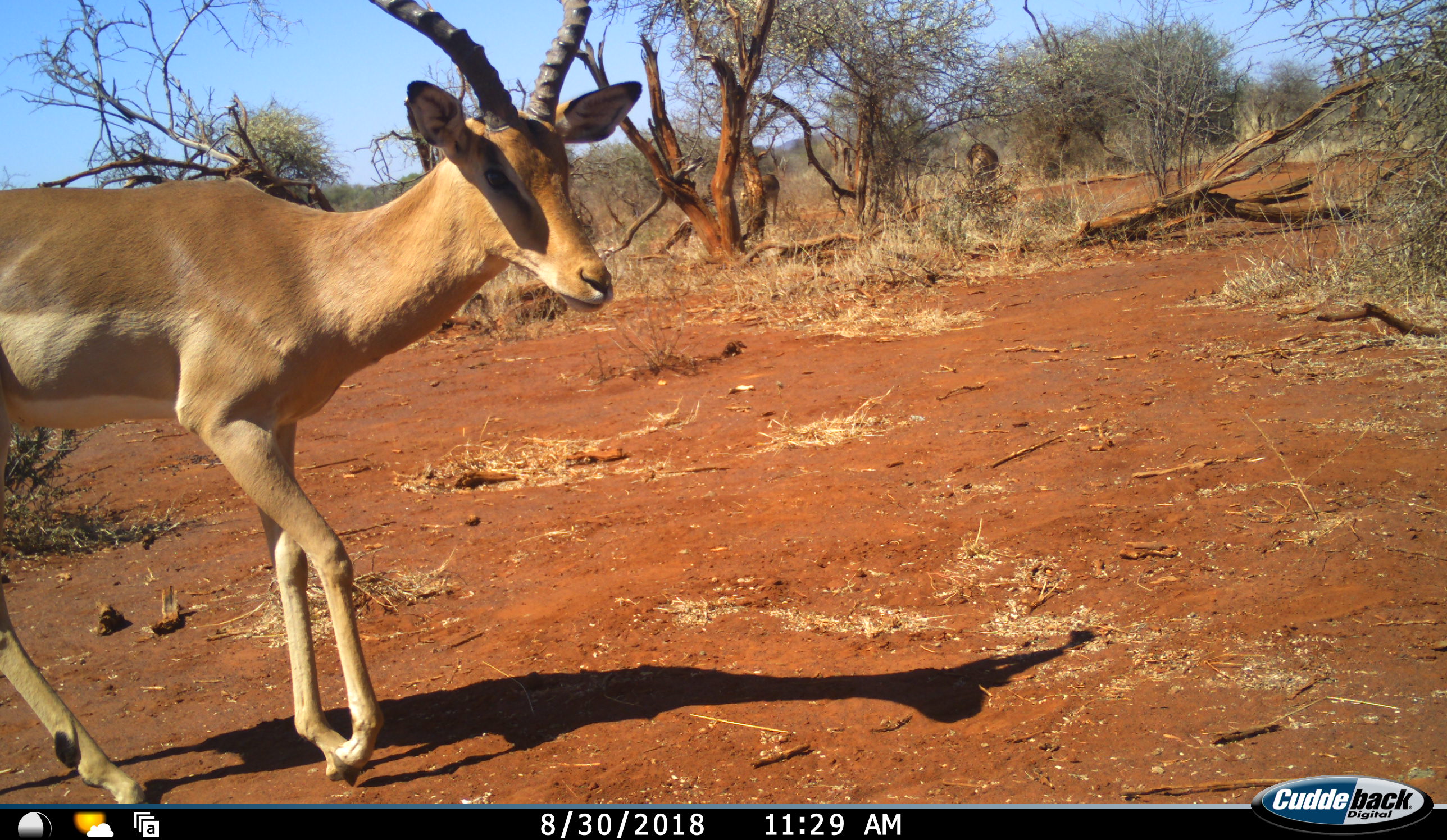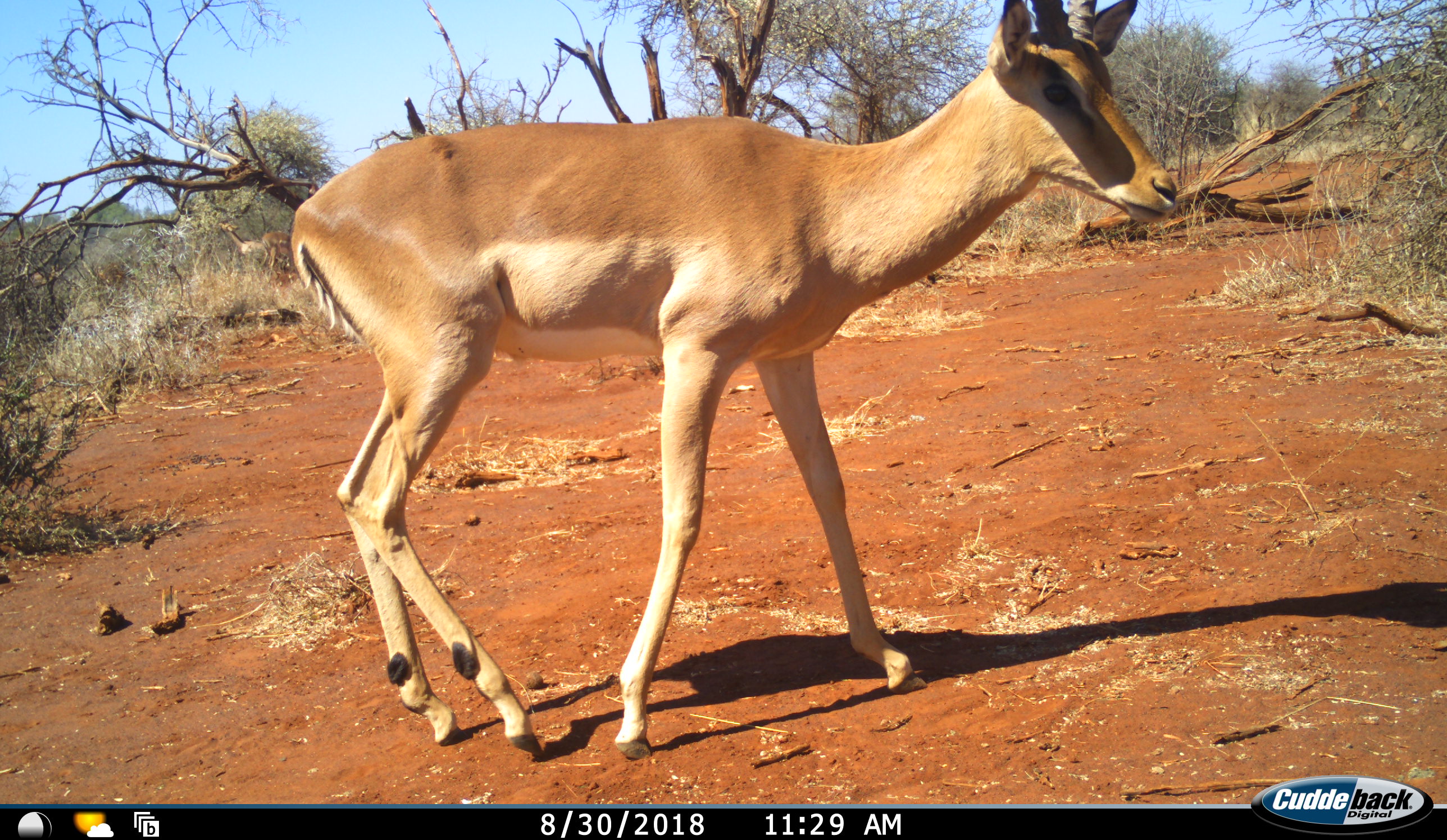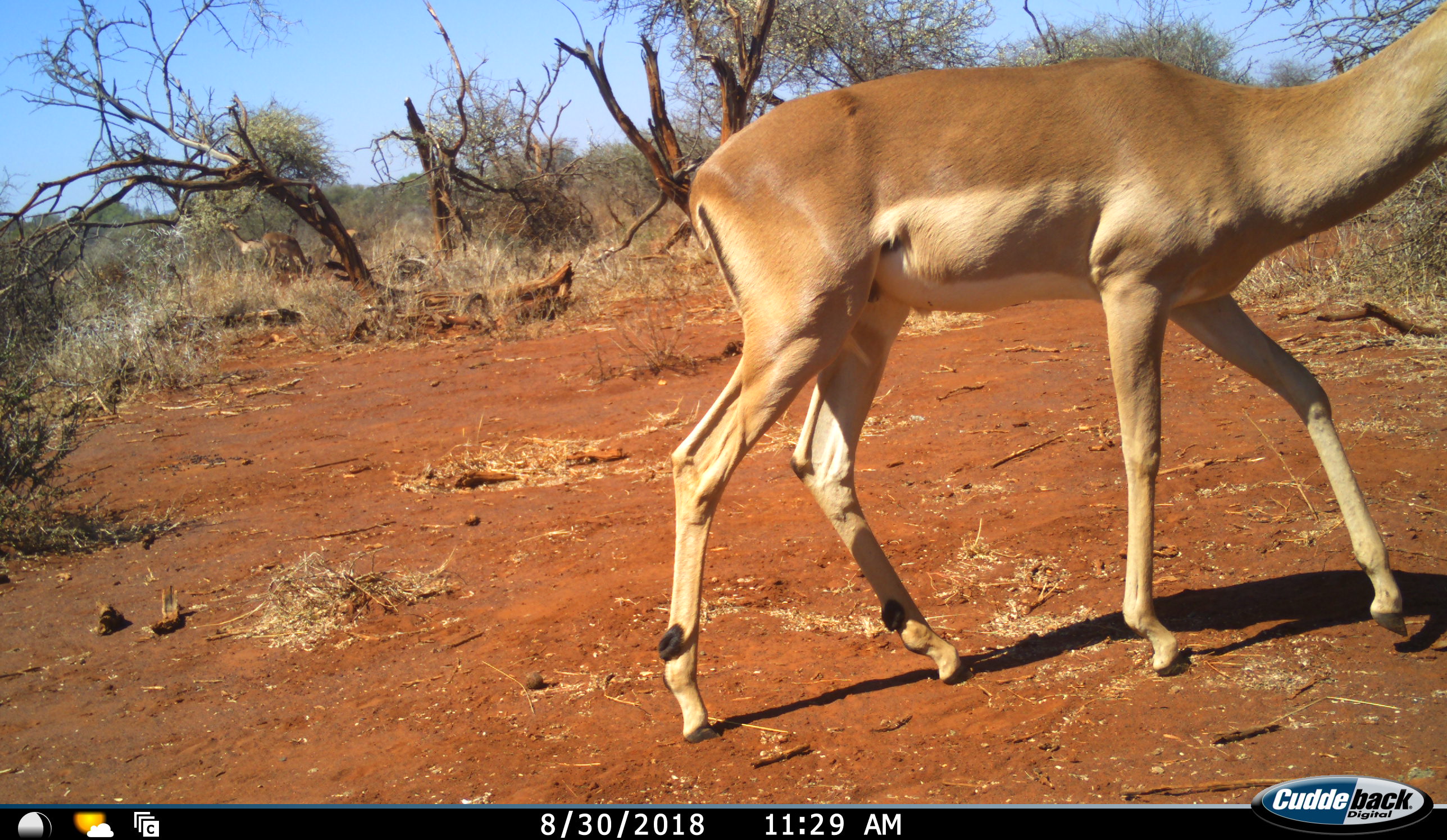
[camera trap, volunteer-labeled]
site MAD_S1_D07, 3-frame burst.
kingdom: Animalia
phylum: Chordata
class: Mammalia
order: Artiodactyla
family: Bovidae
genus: Aepyceros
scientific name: Aepyceros melampus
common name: impala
Impala (Aepyceros melampus), count 1. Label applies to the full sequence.